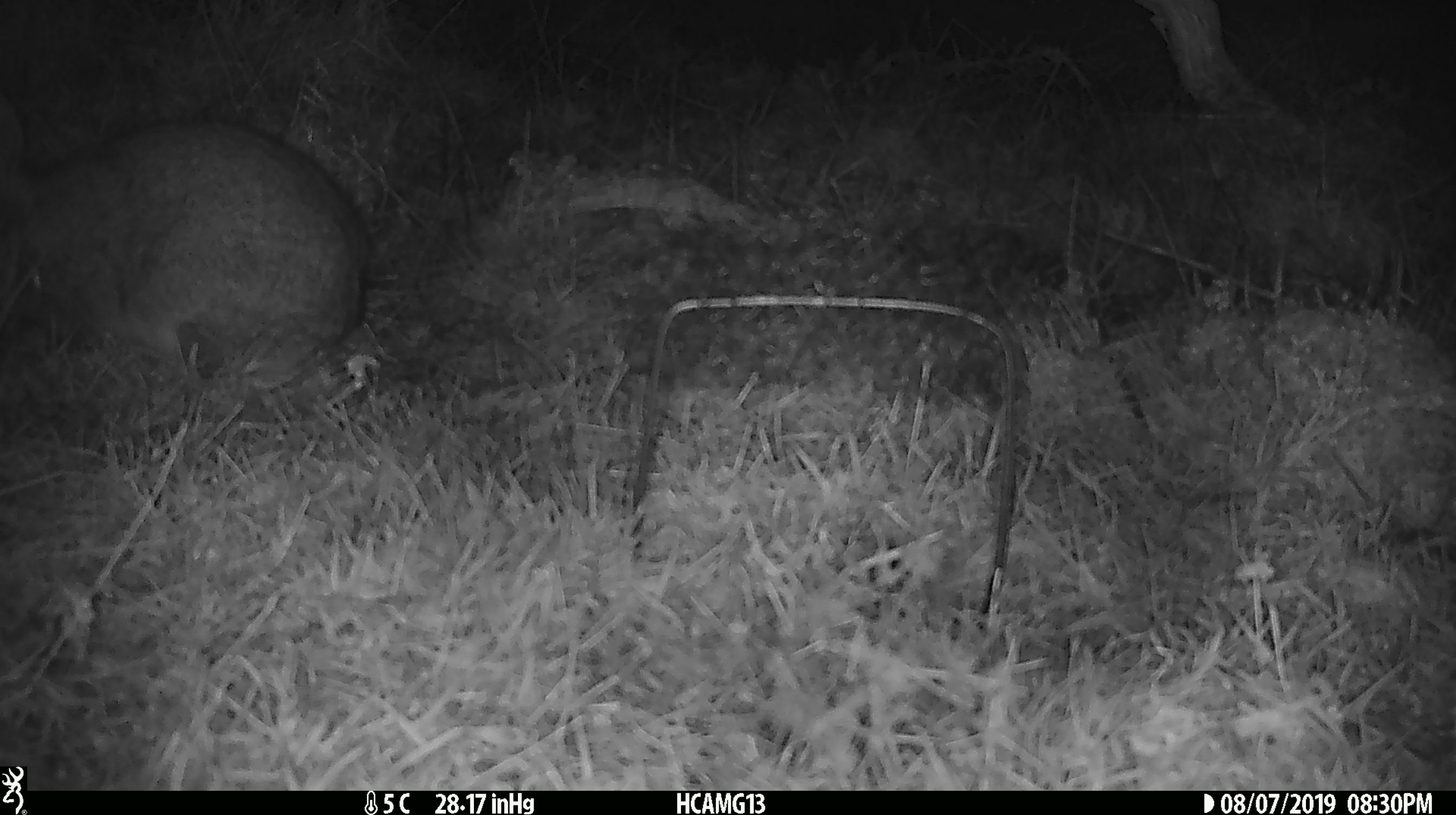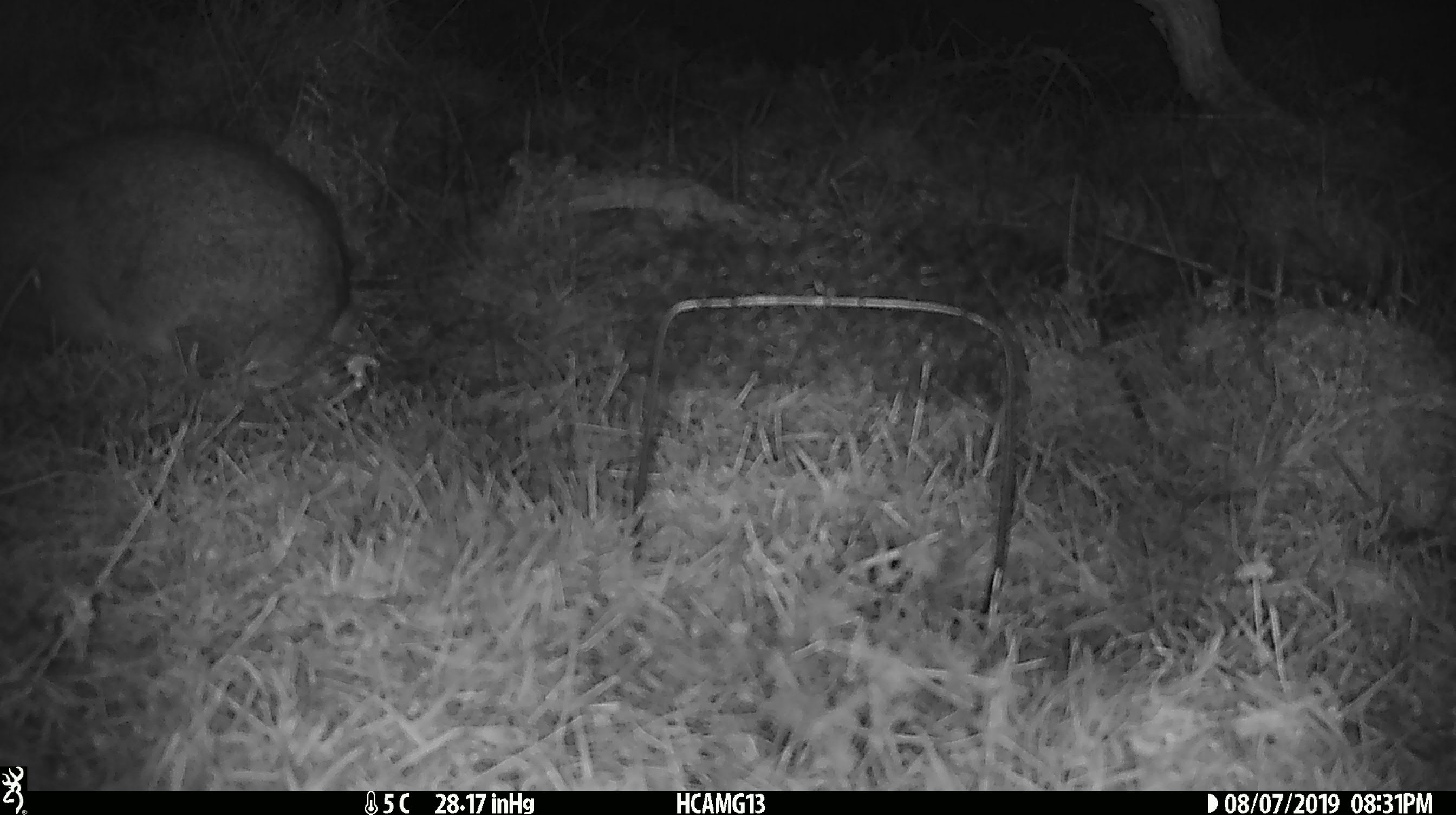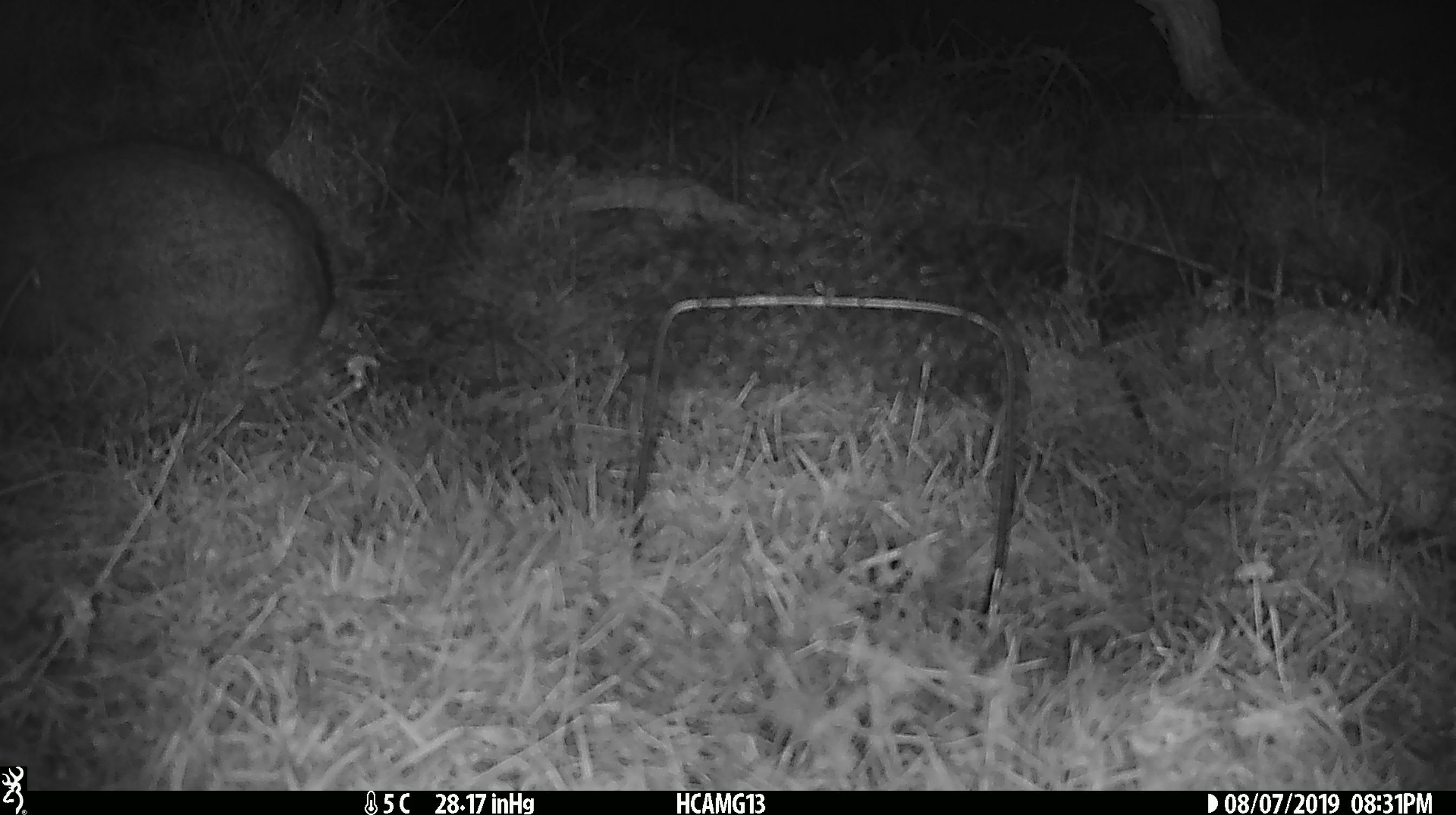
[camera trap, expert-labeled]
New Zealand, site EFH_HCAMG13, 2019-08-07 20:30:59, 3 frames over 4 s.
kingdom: Animalia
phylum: Chordata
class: Mammalia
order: Lagomorpha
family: Leporidae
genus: Oryctolagus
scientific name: Oryctolagus cuniculus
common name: european rabbit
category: rabbit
Rabbit (european rabbit) (Oryctolagus cuniculus).